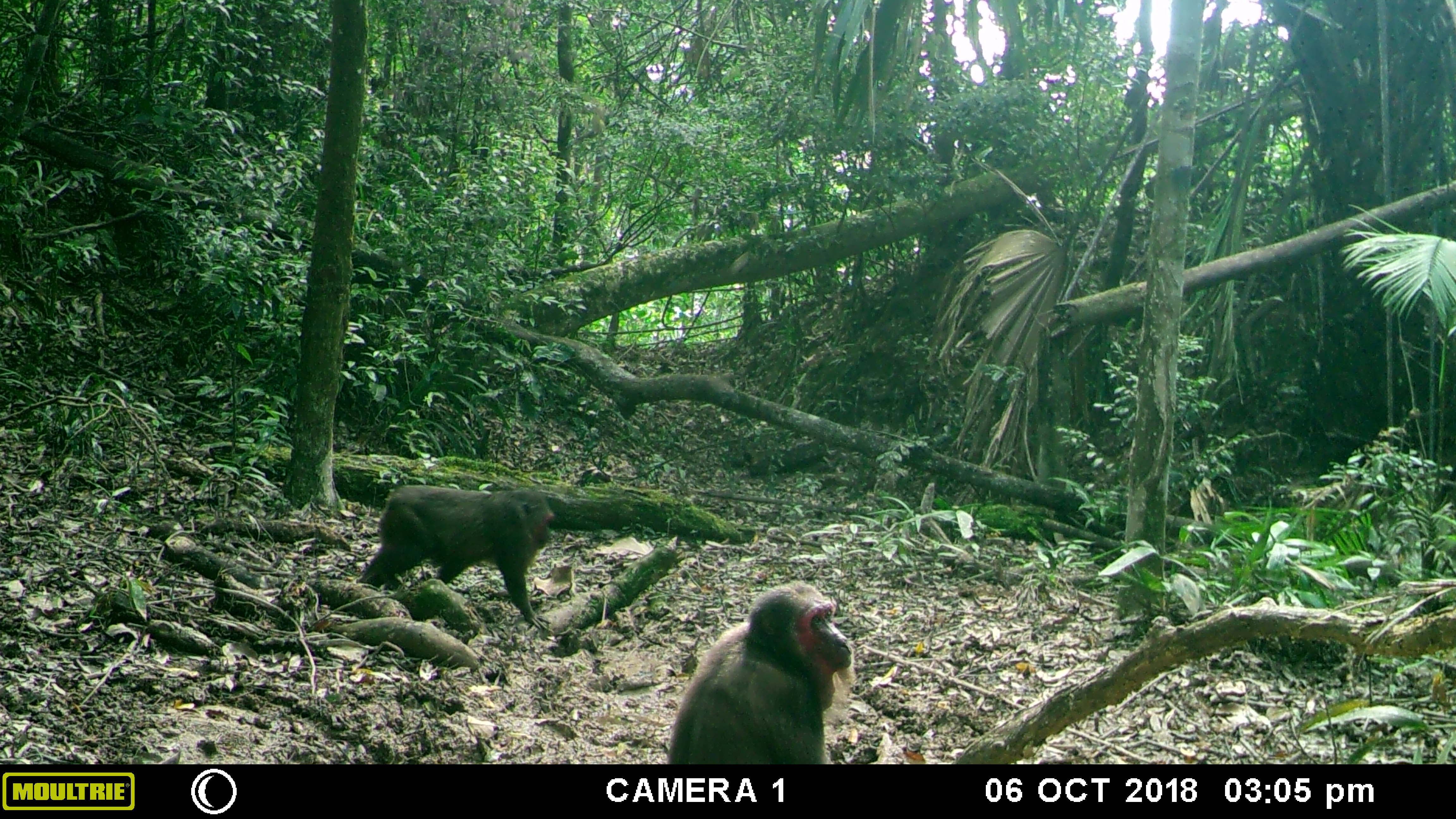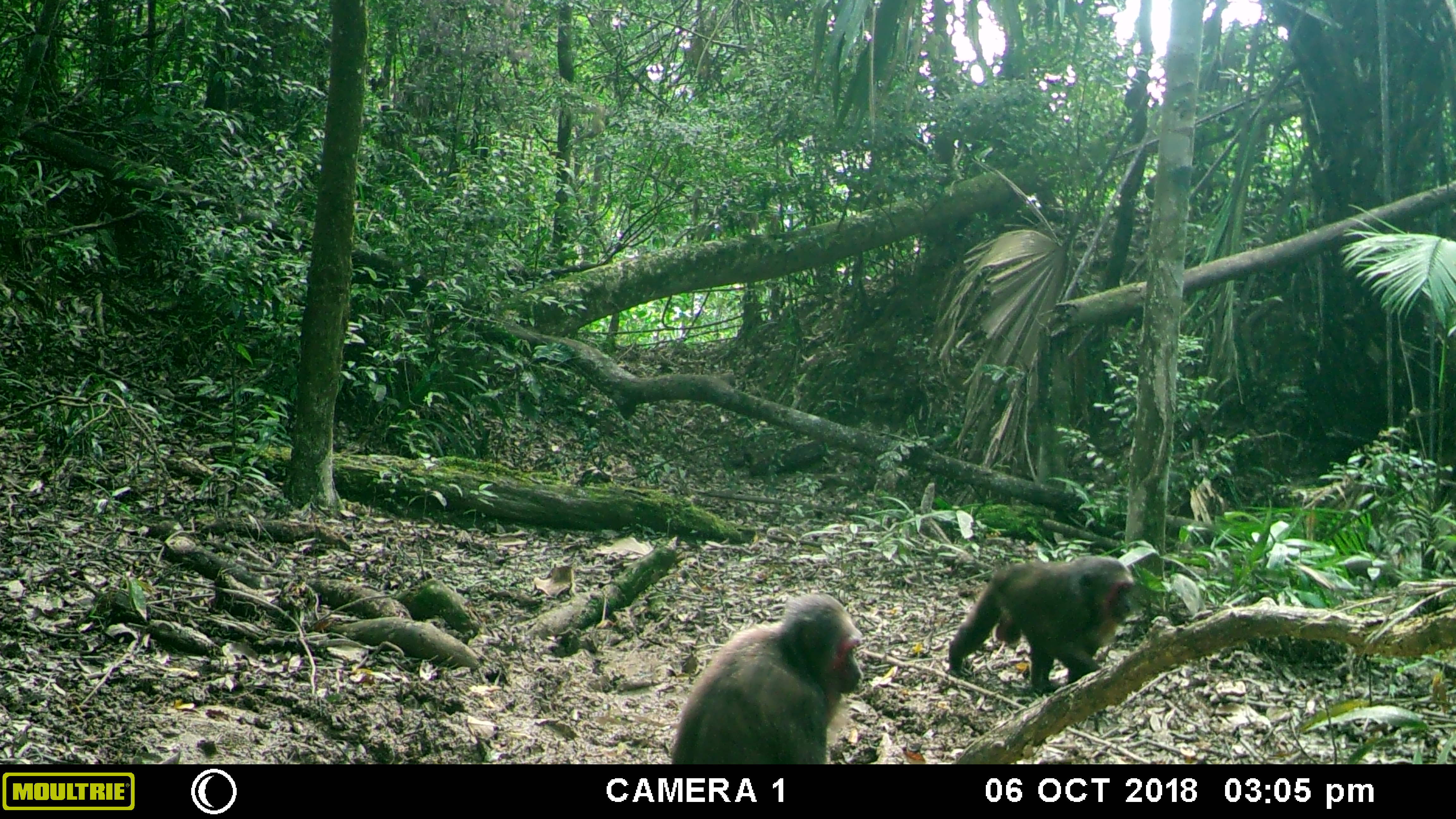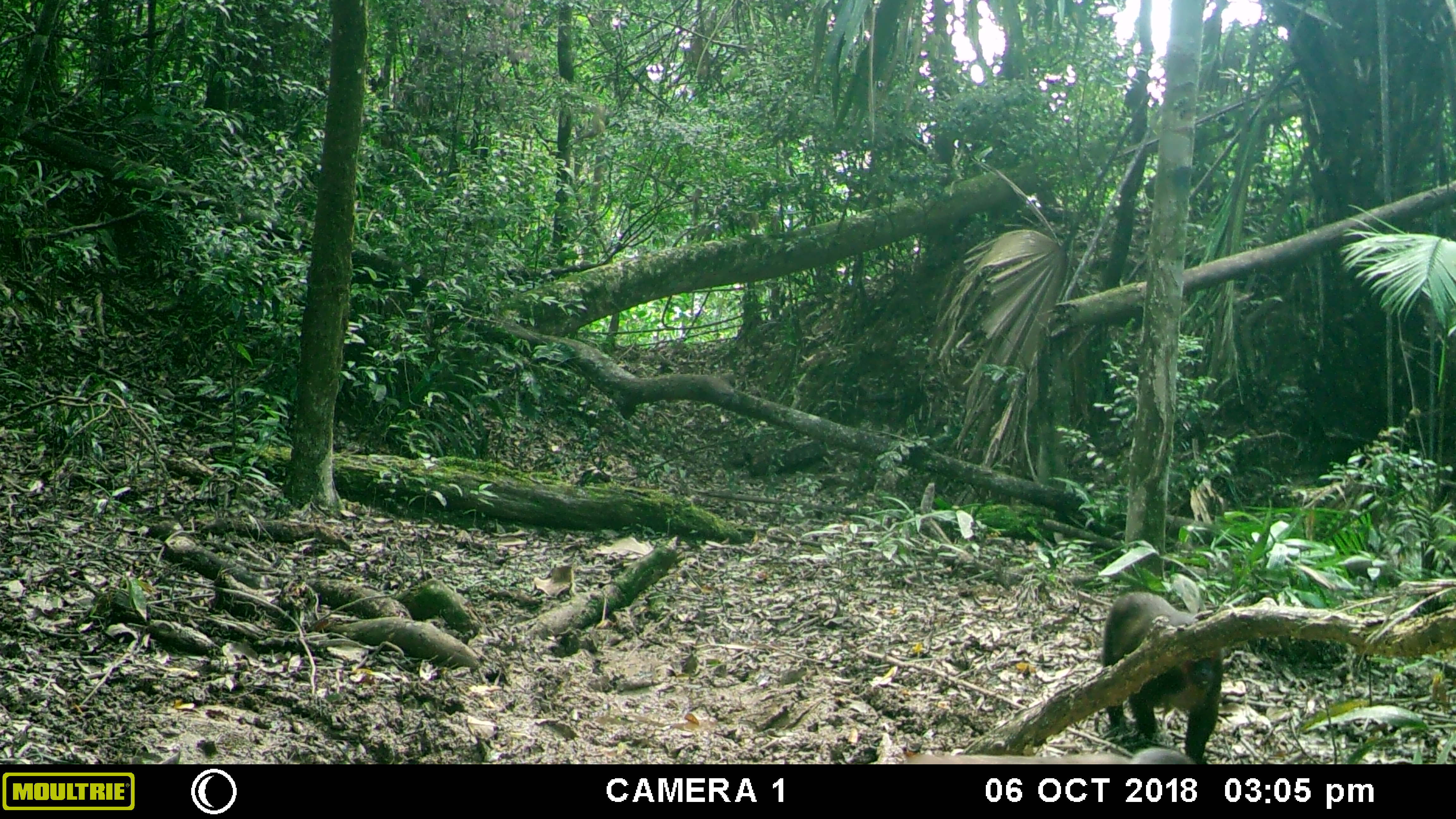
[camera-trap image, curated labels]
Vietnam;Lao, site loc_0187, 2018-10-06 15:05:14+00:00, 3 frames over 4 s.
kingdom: Animalia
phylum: Chordata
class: Mammalia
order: Primates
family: Cercopithecidae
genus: Macaca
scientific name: Macaca arctoides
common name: stump-tailed macaque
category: stump tailed macaque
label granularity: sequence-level